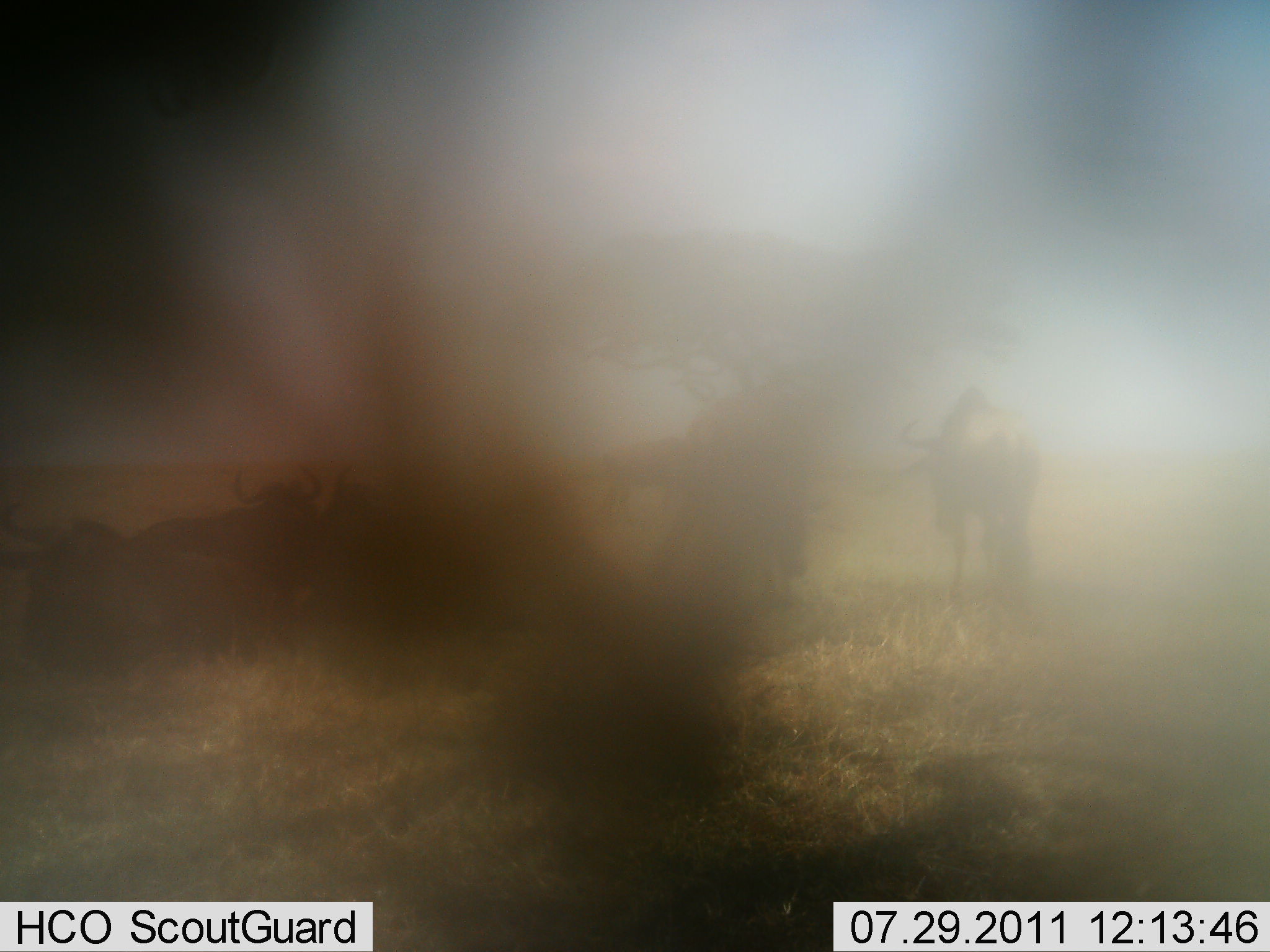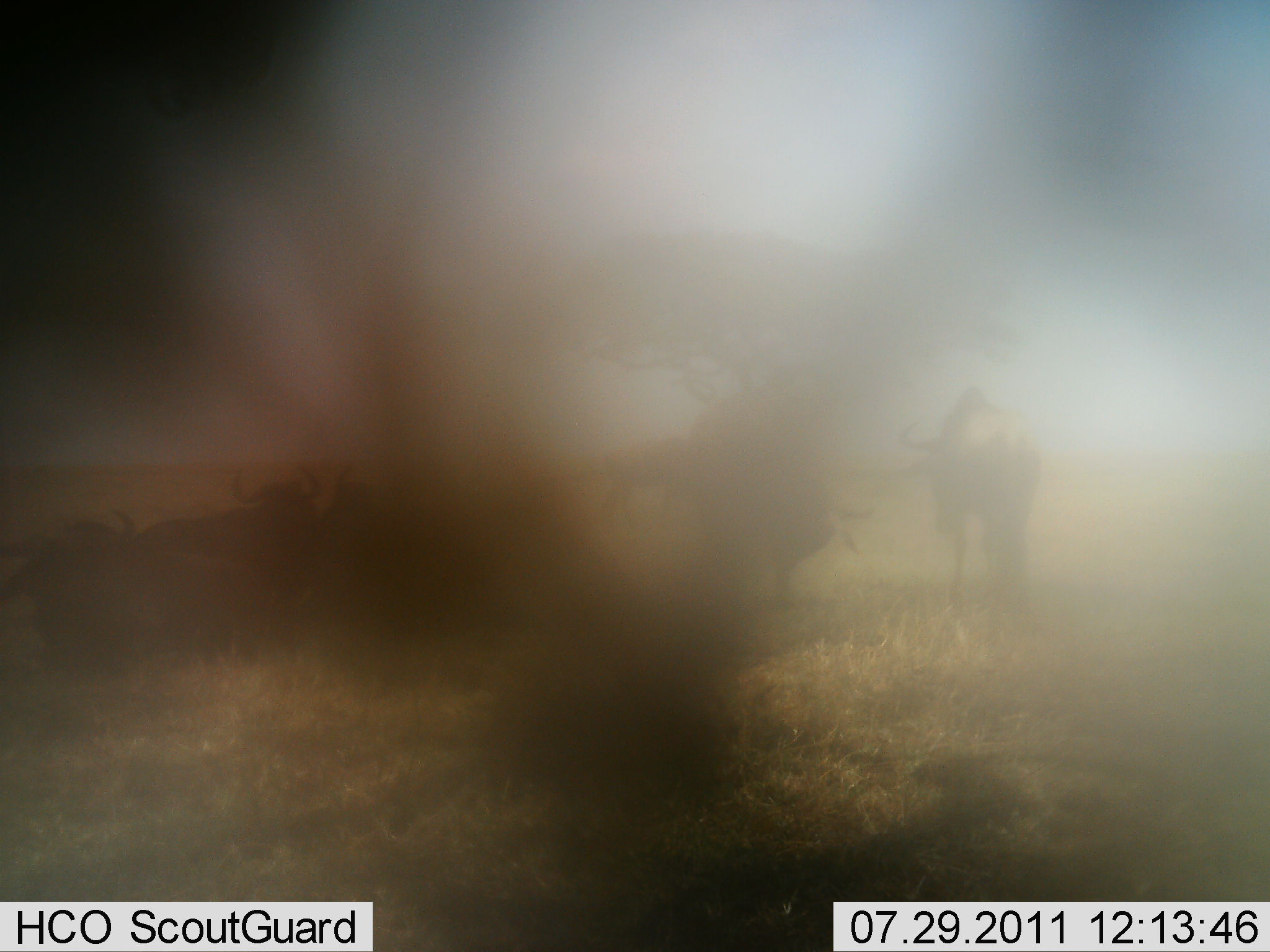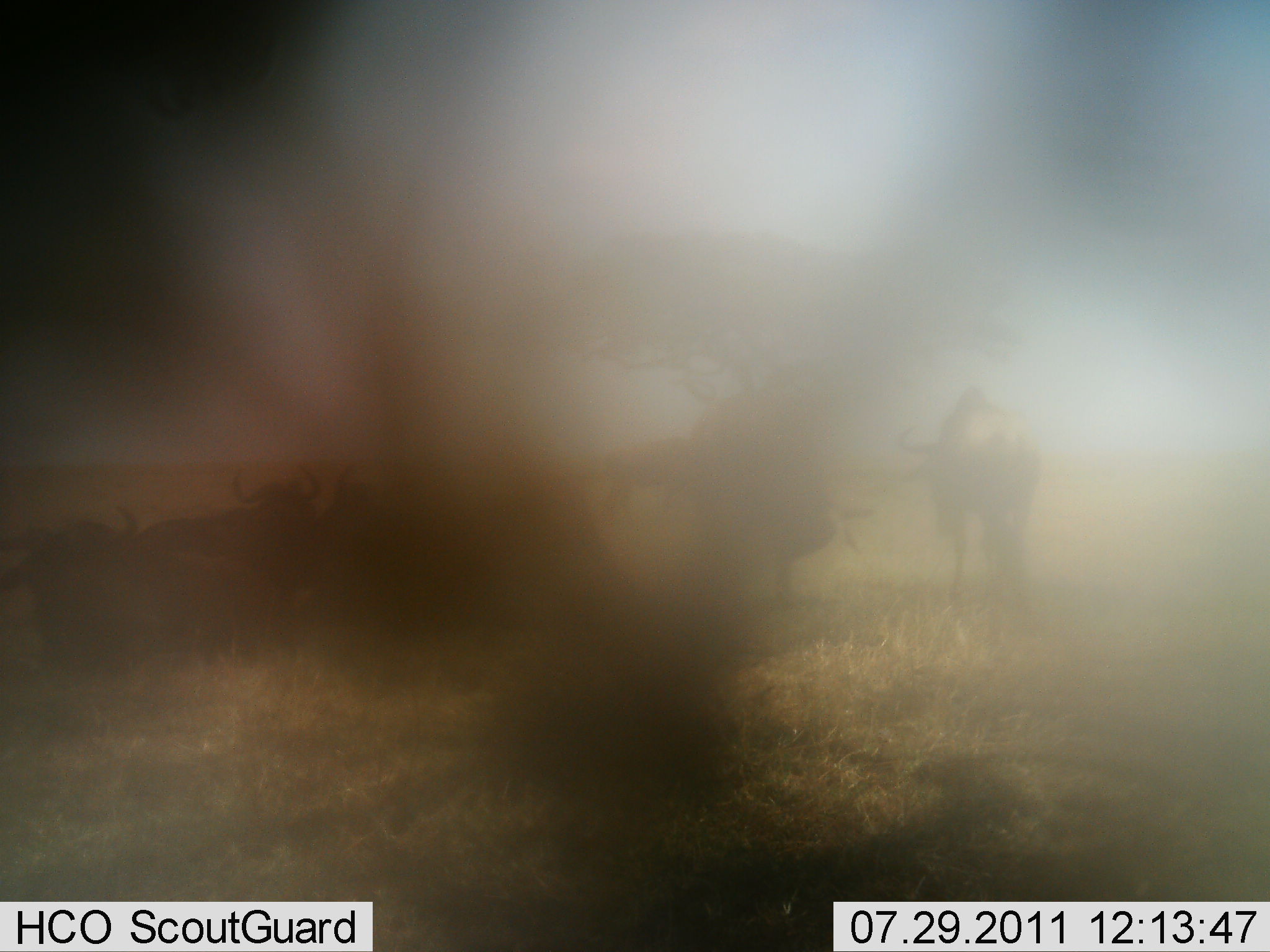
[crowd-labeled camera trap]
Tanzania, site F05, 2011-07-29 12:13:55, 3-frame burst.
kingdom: Animalia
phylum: Chordata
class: Mammalia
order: Artiodactyla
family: Bovidae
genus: Connochaetes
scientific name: Connochaetes taurinus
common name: blue wildebeest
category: wildebeest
Wildebeest (blue wildebeest) (Connochaetes taurinus), count 5. Behavior (volunteer vote fractions): standing 80%, resting 90%, moving 10%, interacting 0%. Young present (vote fraction): 0%. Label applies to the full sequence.